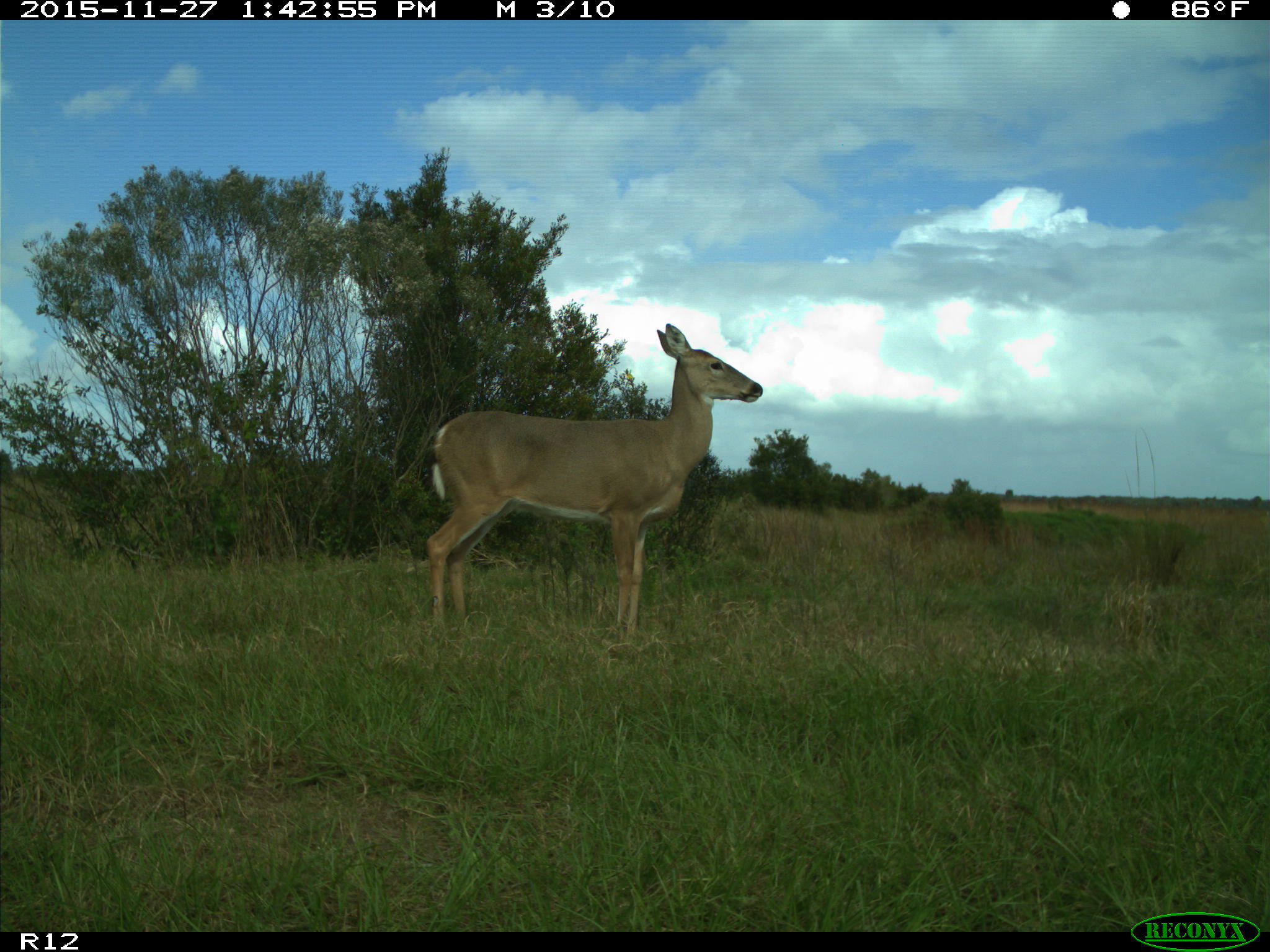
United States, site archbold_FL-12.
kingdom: Animalia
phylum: Chordata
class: Mammalia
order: Artiodactyla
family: Cervidae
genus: Odocoileus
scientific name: Odocoileus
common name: deer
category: unidentified deer